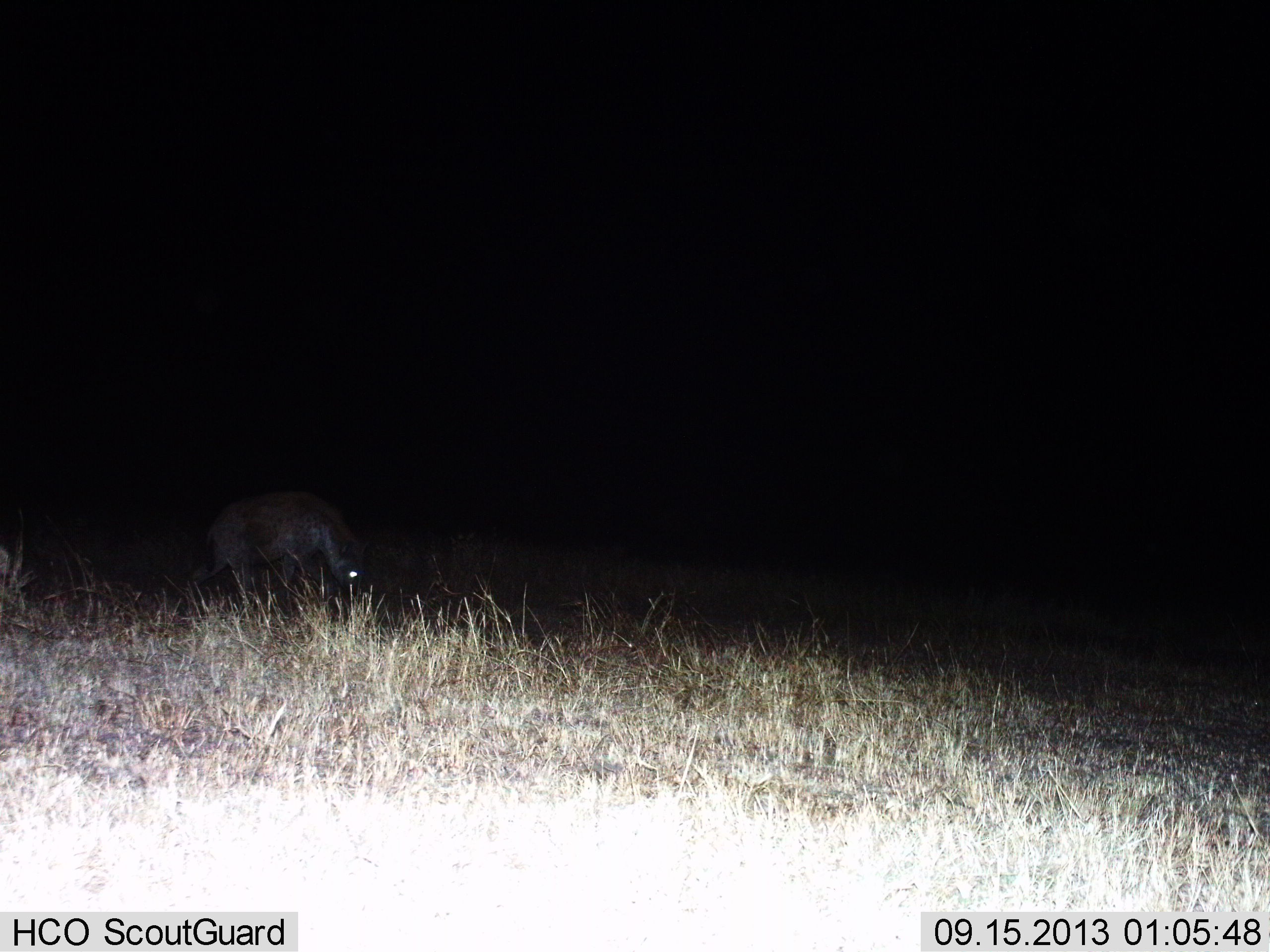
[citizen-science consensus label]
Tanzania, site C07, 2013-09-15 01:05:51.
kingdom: Animalia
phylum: Chordata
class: Mammalia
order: Carnivora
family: Hyaenidae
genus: Crocuta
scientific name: Crocuta crocuta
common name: spotted hyena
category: hyenaspotted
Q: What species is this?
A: Hyenaspotted (spotted hyena) (Crocuta crocuta).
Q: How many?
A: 1.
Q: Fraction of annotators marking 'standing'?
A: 39%.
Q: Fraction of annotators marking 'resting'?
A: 0%.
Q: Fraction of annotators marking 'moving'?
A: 48%.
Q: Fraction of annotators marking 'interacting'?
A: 0%.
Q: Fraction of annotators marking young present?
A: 0%.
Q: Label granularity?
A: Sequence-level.